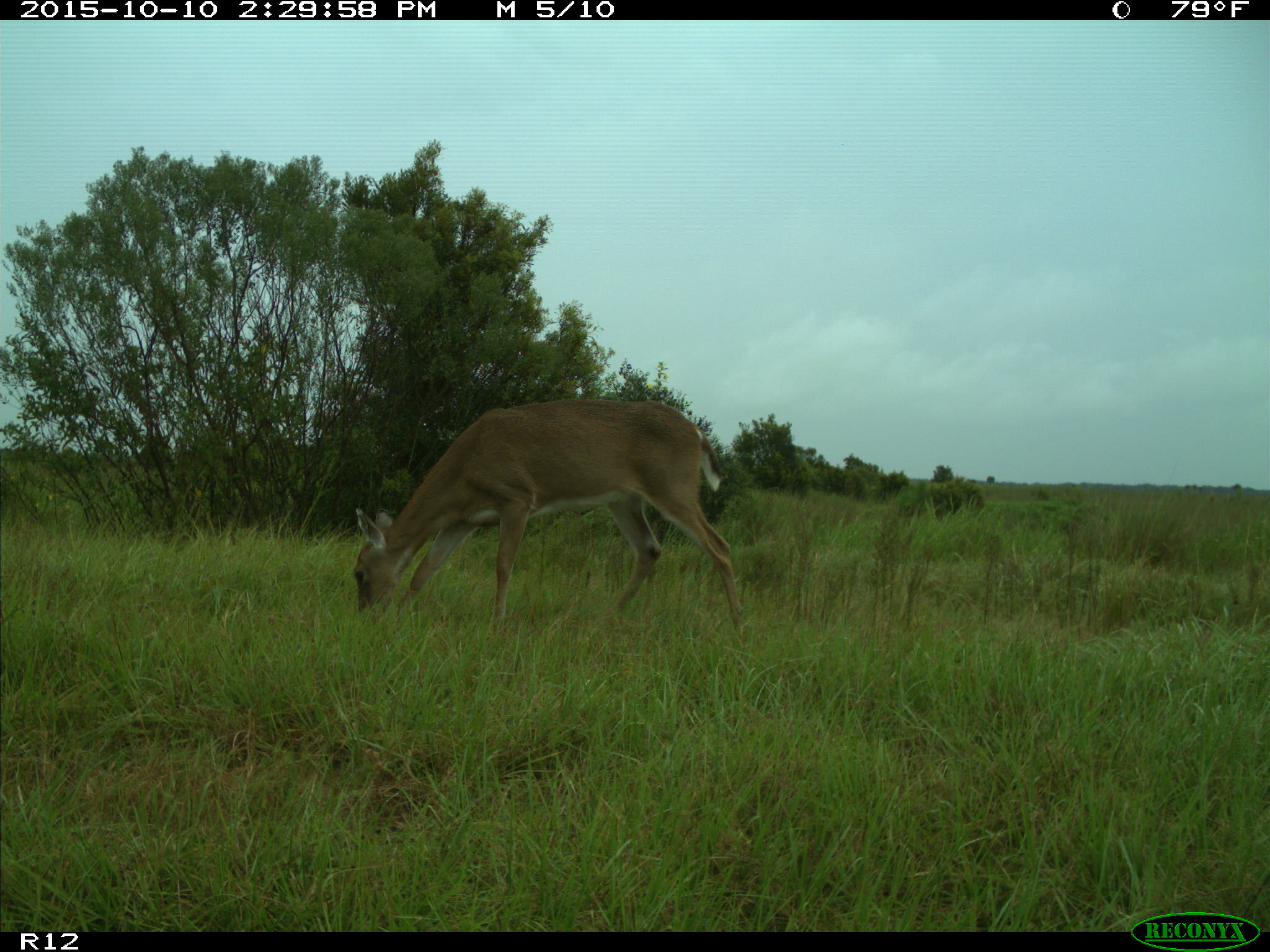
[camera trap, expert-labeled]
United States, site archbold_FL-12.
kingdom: Animalia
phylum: Chordata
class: Mammalia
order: Artiodactyla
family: Cervidae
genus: Odocoileus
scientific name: Odocoileus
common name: deer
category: unidentified deer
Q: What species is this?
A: Unidentified deer (deer) (Odocoileus).